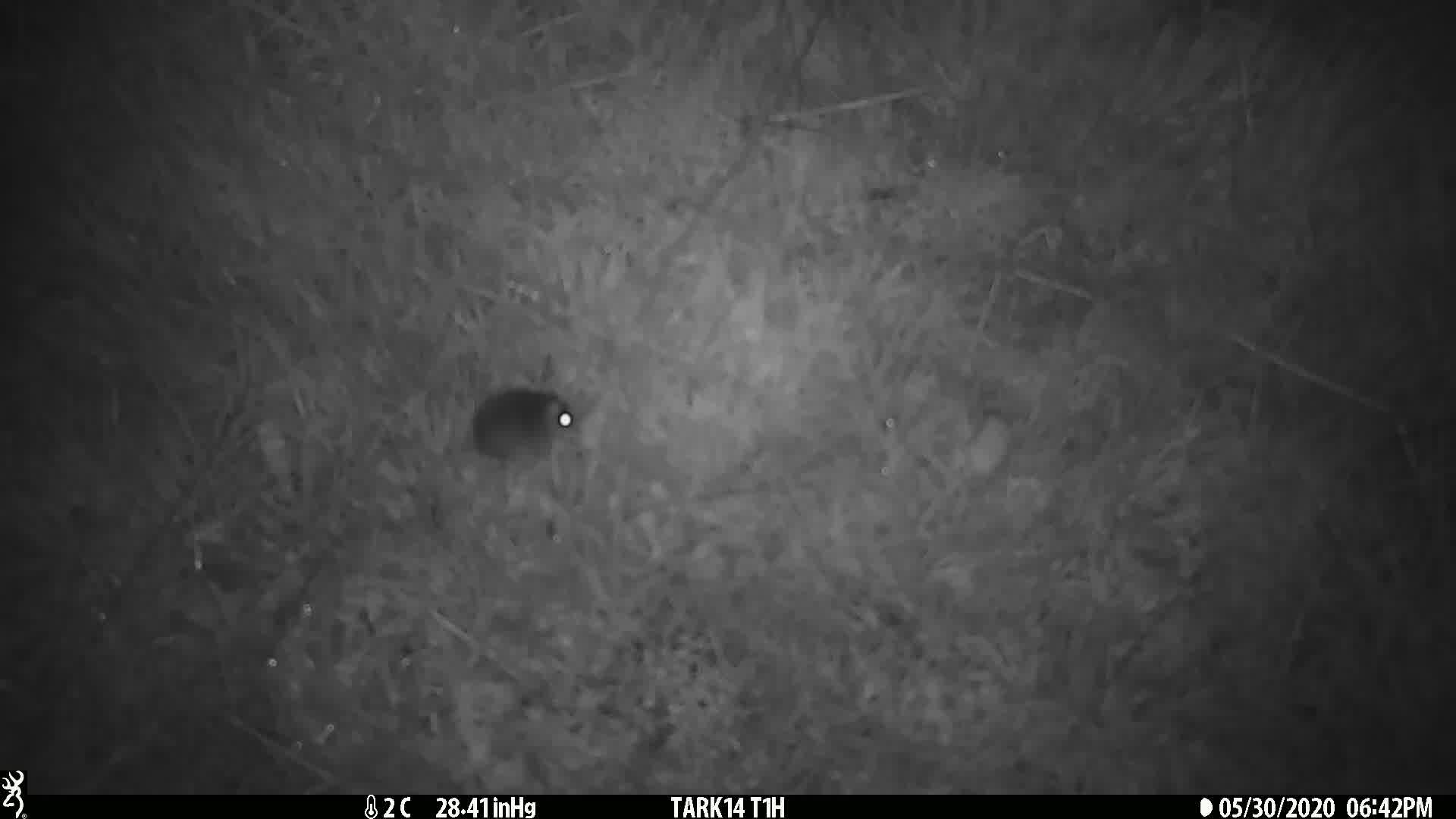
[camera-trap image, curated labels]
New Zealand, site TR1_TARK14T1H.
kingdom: Animalia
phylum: Chordata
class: Mammalia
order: Rodentia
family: Muridae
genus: Mus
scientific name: Mus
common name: mouse